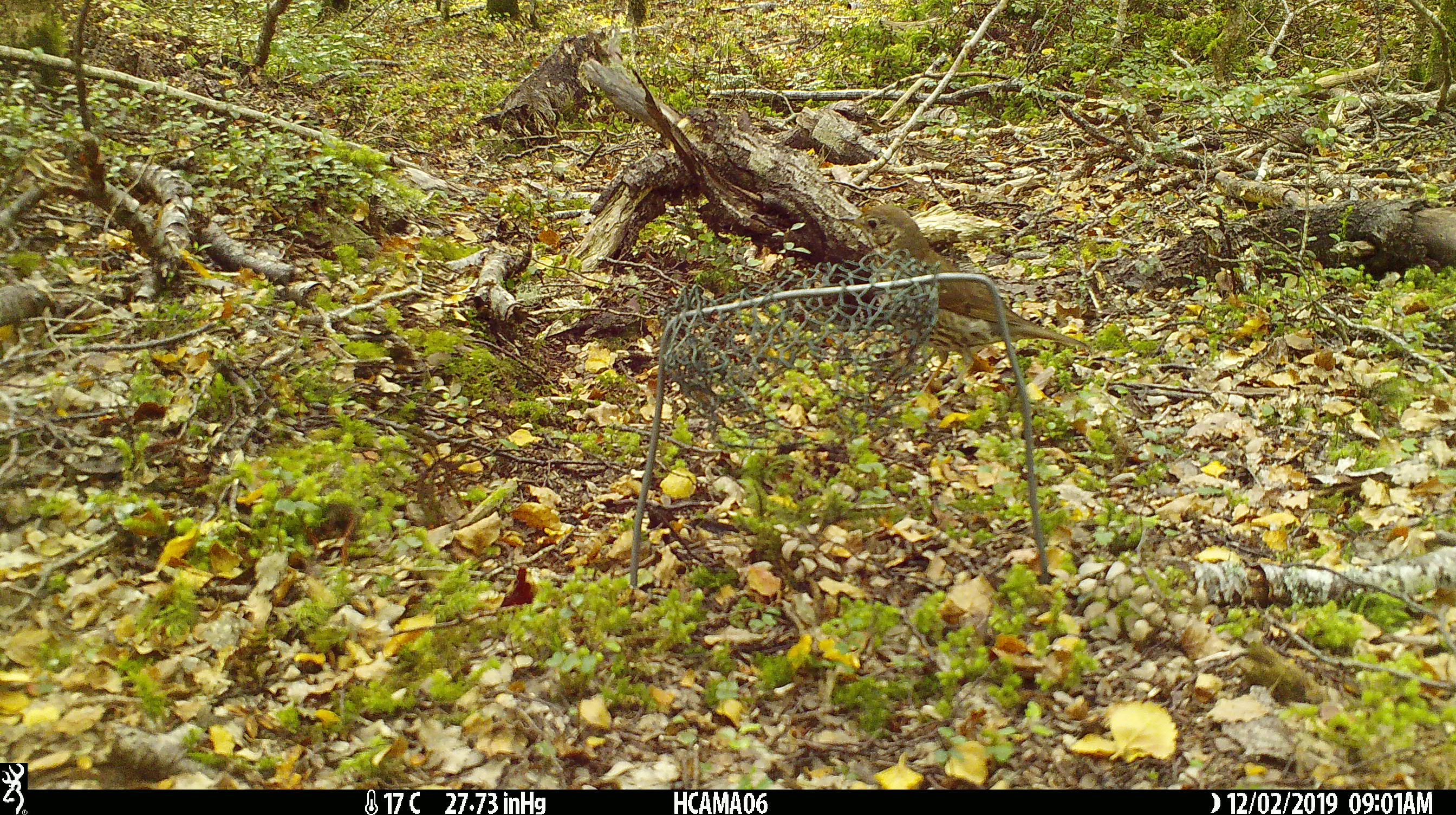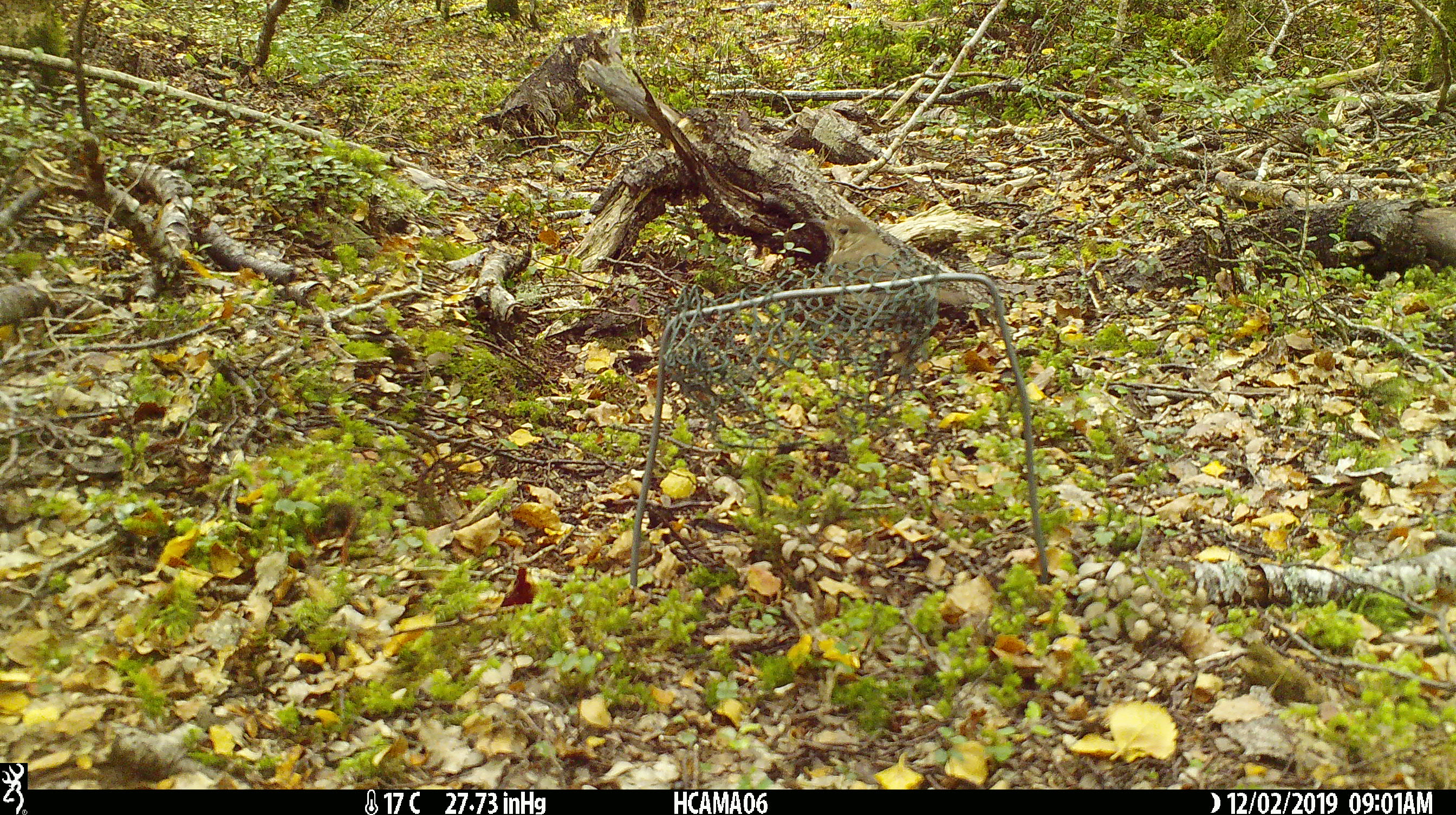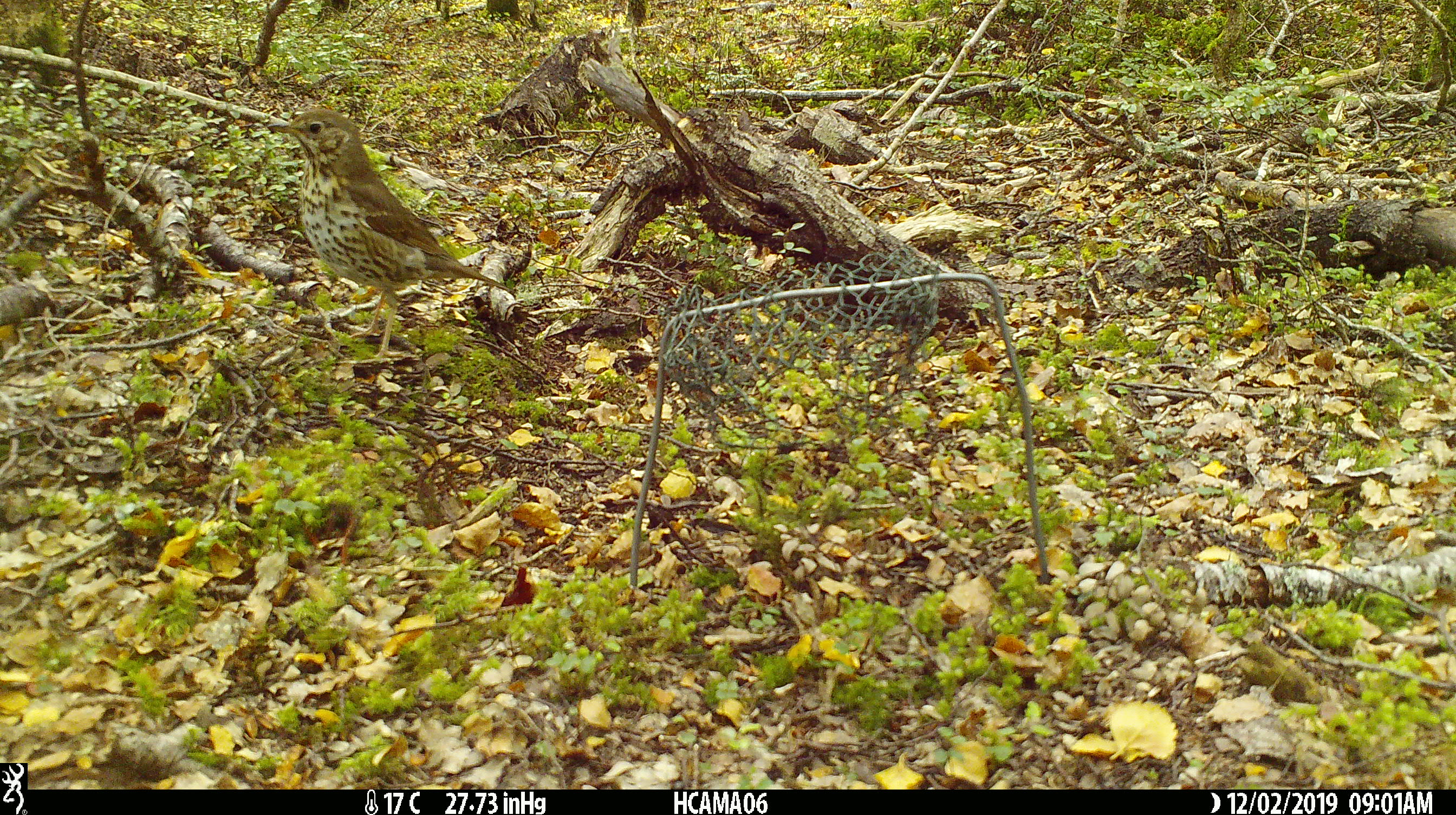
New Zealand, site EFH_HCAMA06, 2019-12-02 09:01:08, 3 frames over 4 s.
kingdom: Animalia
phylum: Chordata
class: Aves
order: Passeriformes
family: Turdidae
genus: Turdus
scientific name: Turdus philomelos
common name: song thrush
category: thrush